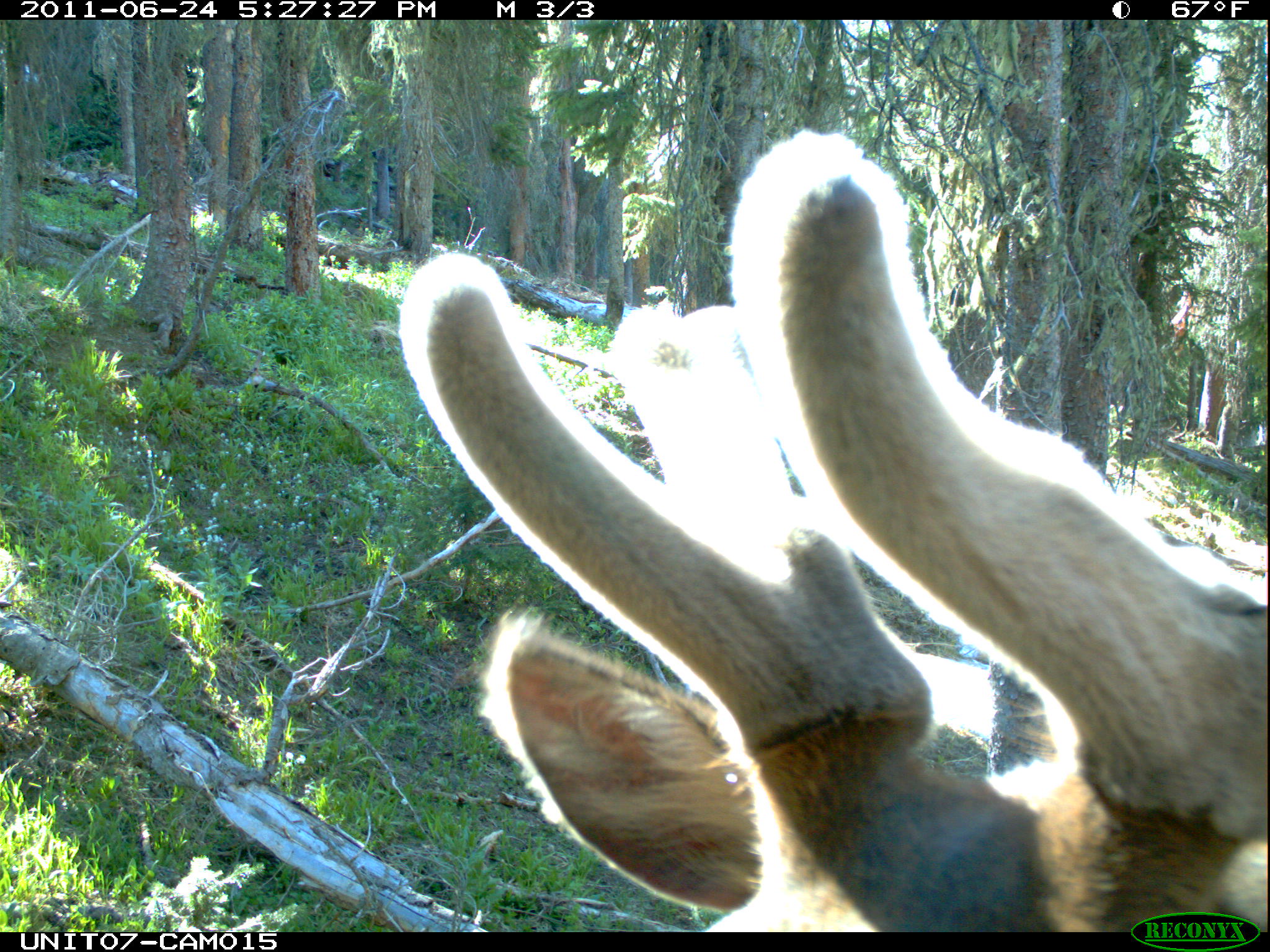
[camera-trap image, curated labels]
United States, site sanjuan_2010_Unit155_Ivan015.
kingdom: Animalia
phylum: Chordata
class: Mammalia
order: Artiodactyla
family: Cervidae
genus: Cervus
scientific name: Cervus elaphus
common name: red deer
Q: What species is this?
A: Cervus elaphus (red deer).